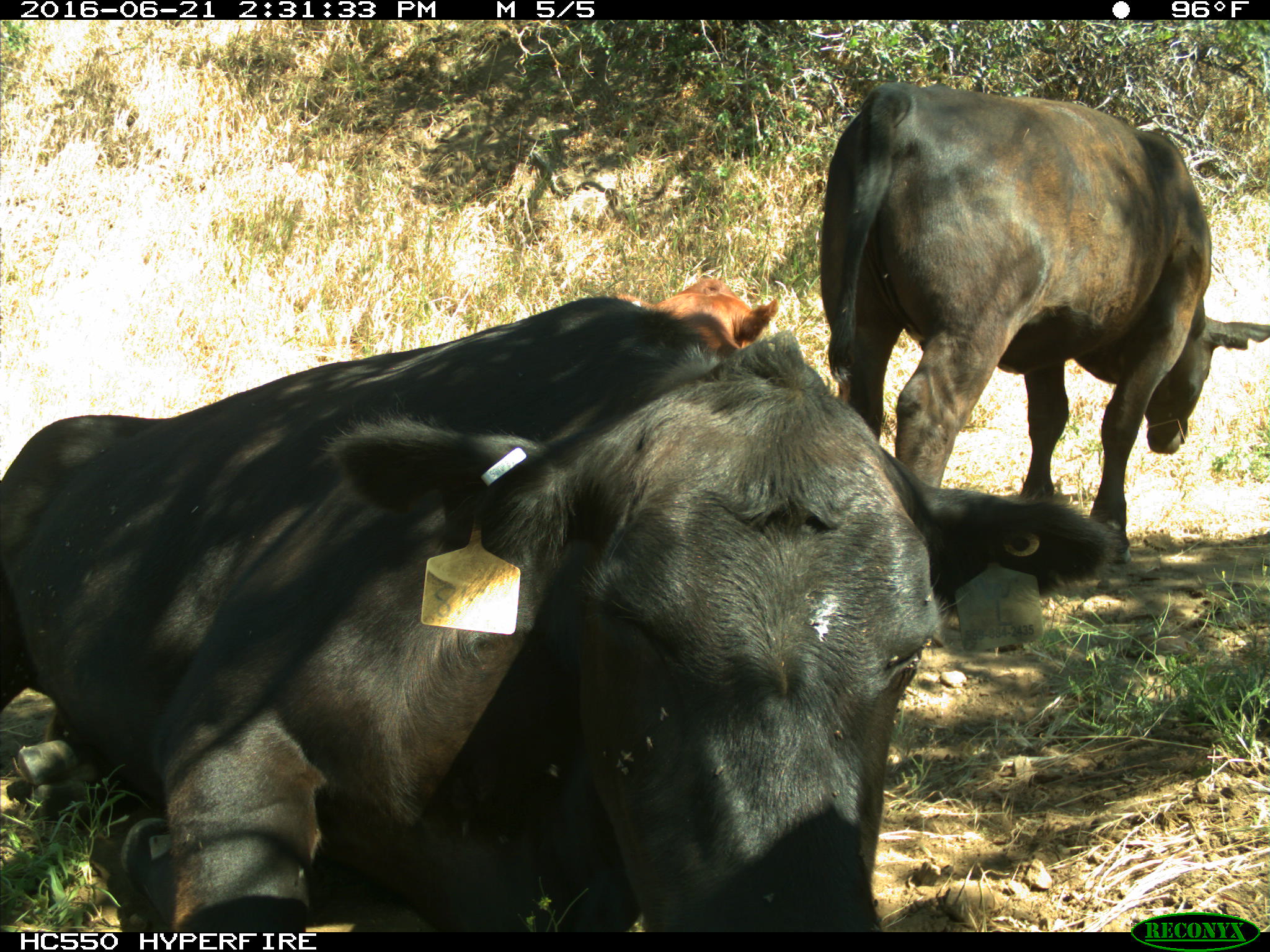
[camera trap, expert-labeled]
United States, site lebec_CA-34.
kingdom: Animalia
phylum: Chordata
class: Mammalia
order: Artiodactyla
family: Bovidae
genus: Bos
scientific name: Bos taurus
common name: domestic cow